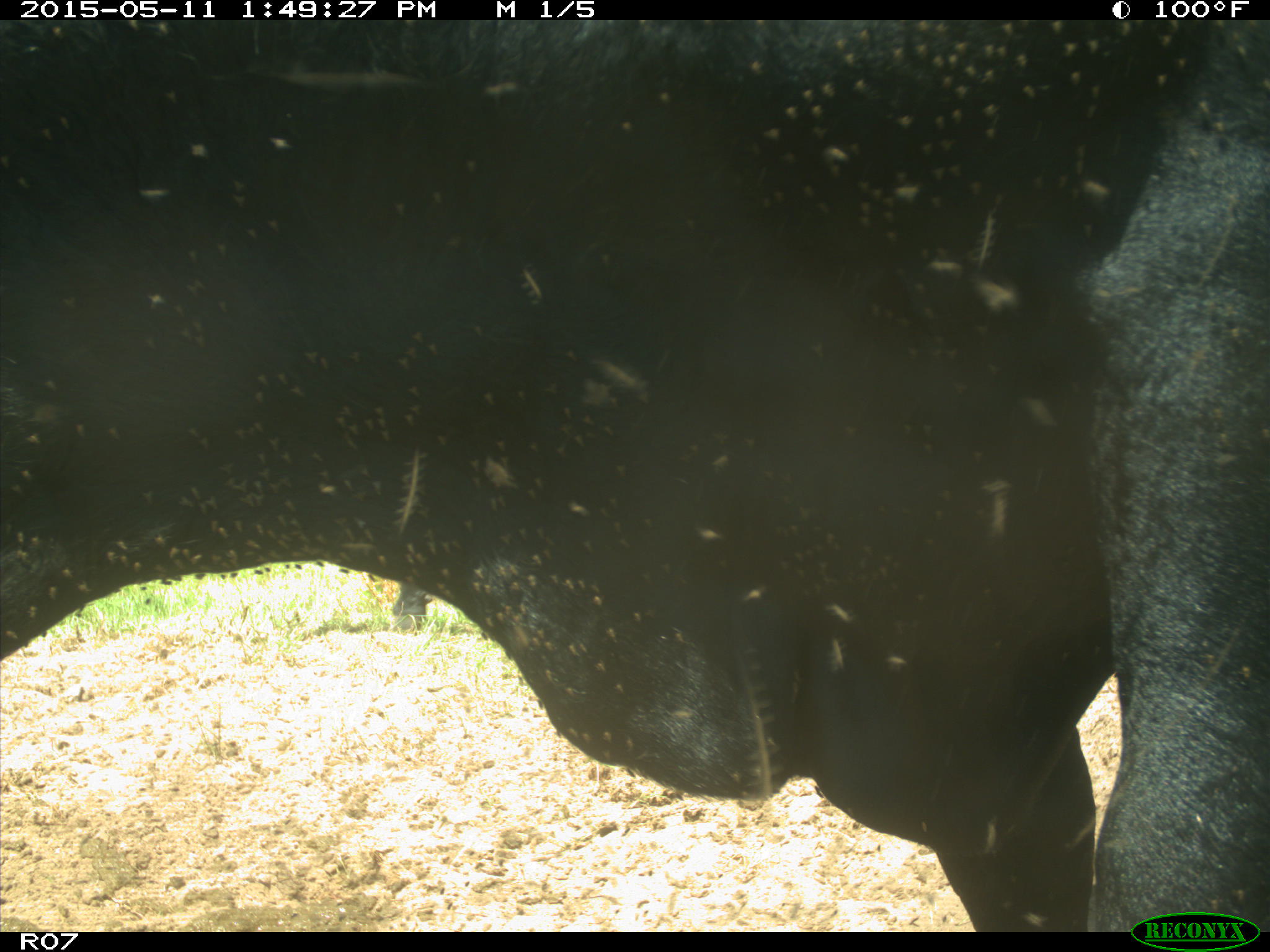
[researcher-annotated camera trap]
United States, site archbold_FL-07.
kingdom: Animalia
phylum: Chordata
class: Mammalia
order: Artiodactyla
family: Bovidae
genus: Bos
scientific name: Bos taurus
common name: domestic cow